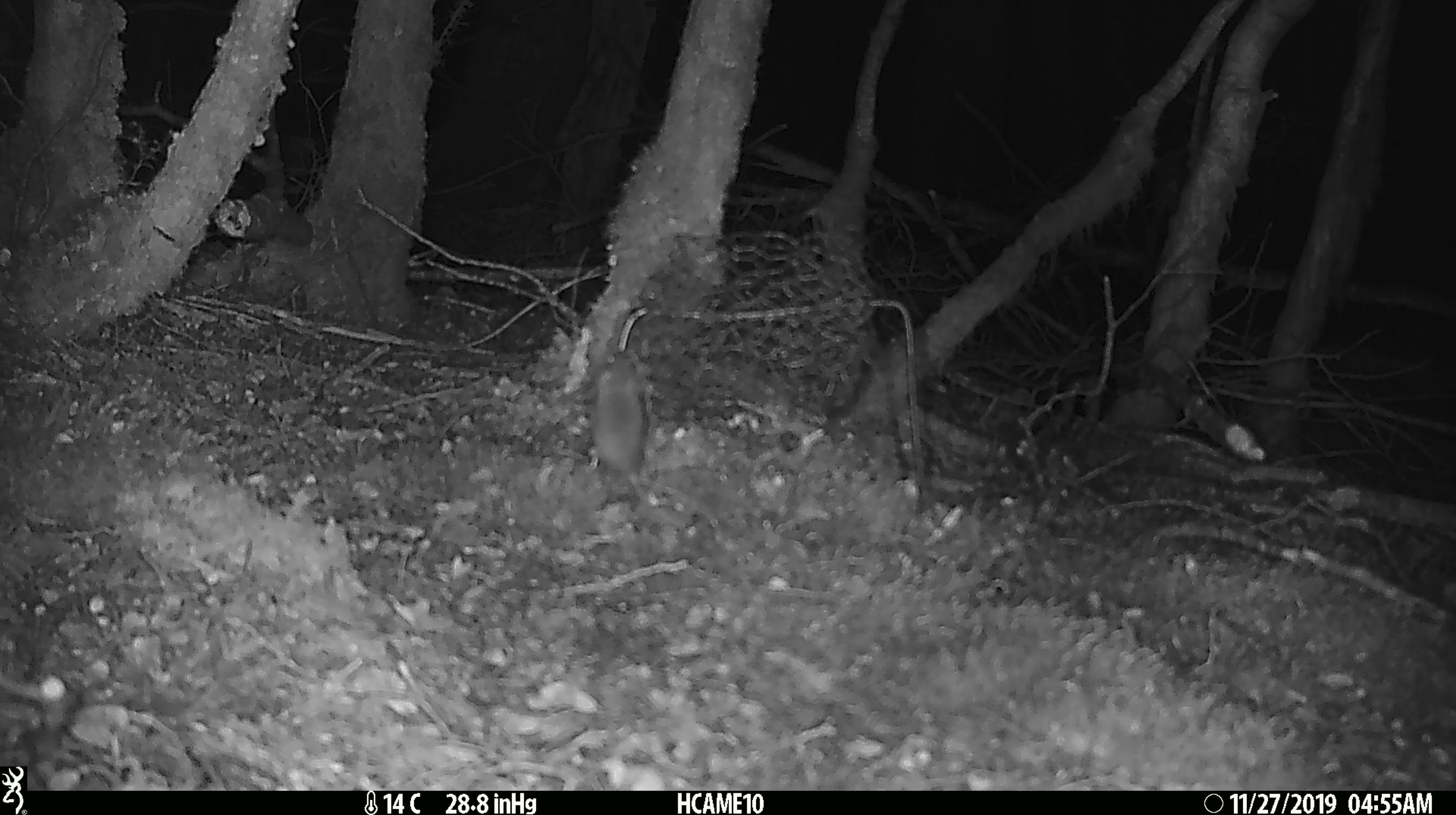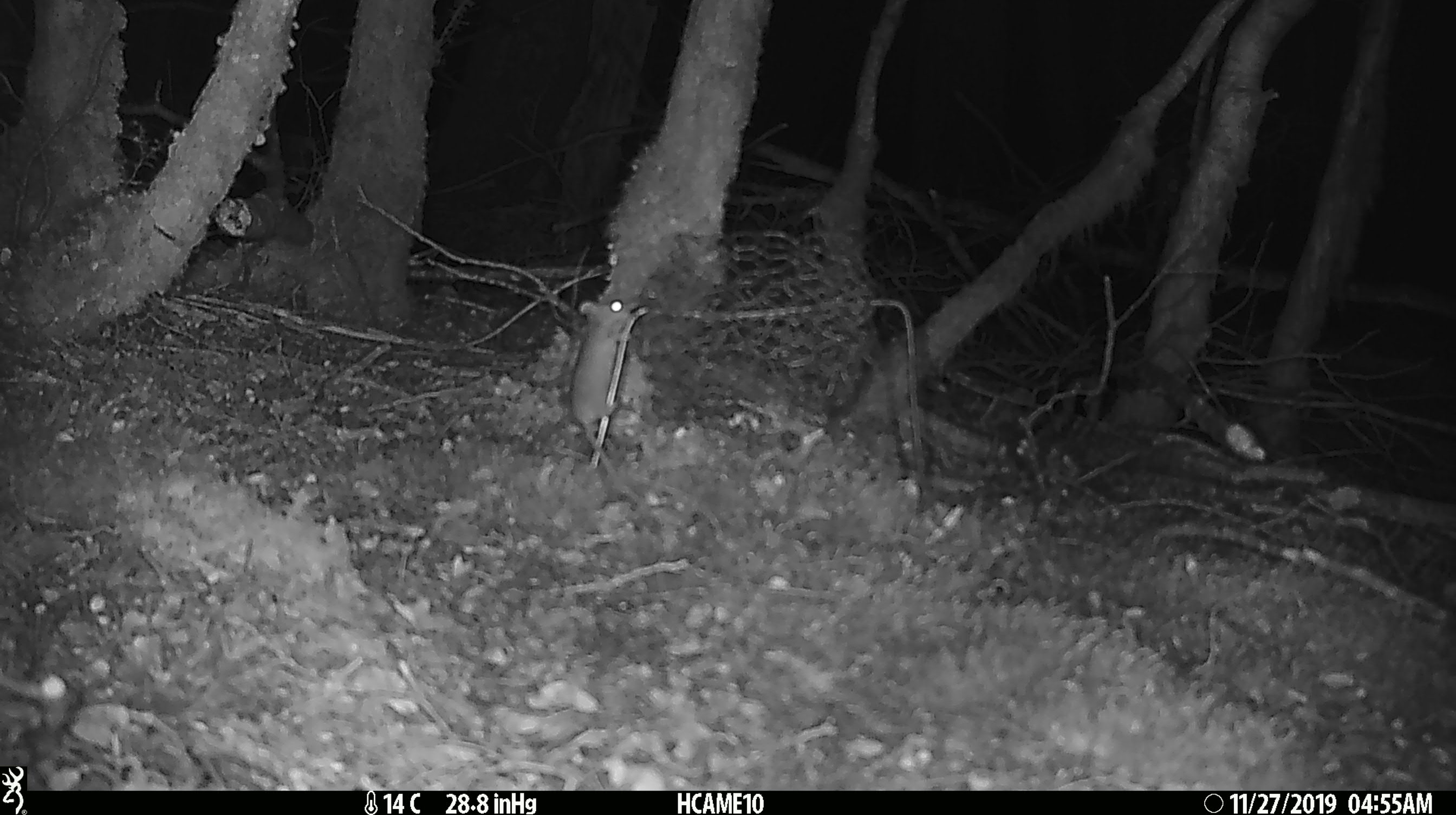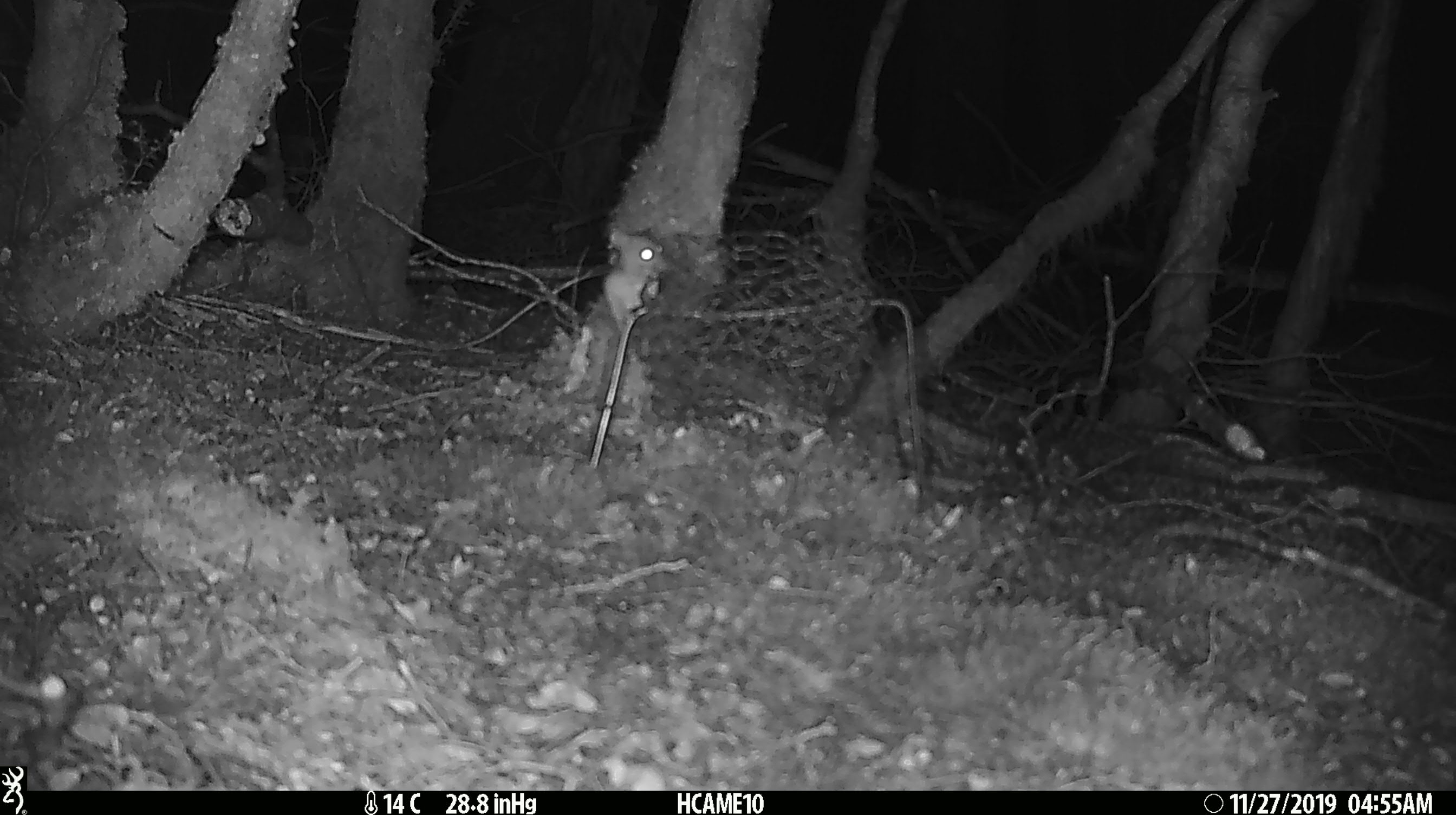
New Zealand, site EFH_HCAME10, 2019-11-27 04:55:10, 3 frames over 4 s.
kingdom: Animalia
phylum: Chordata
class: Mammalia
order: Rodentia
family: Muridae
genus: Mus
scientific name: Mus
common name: mouse